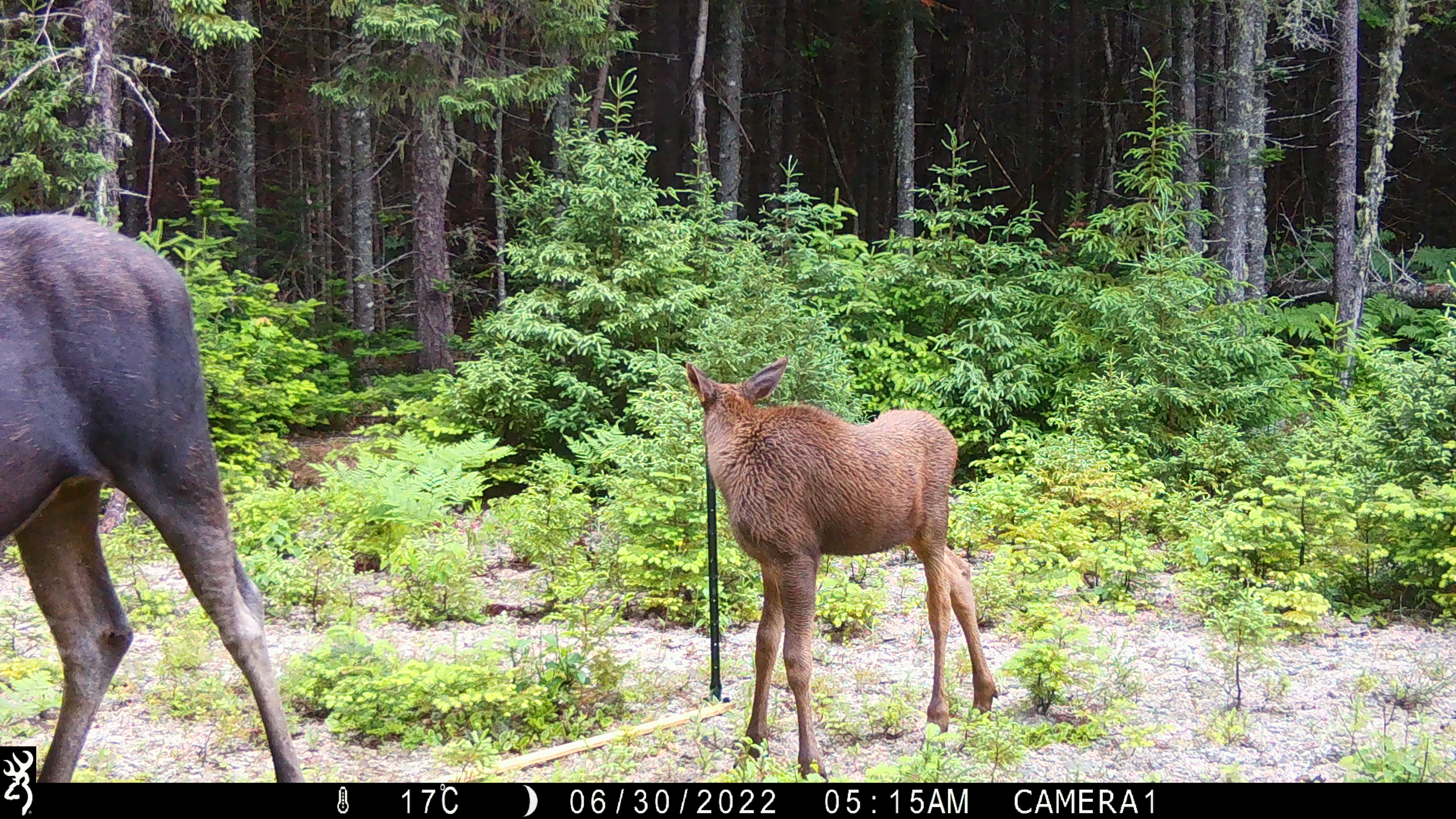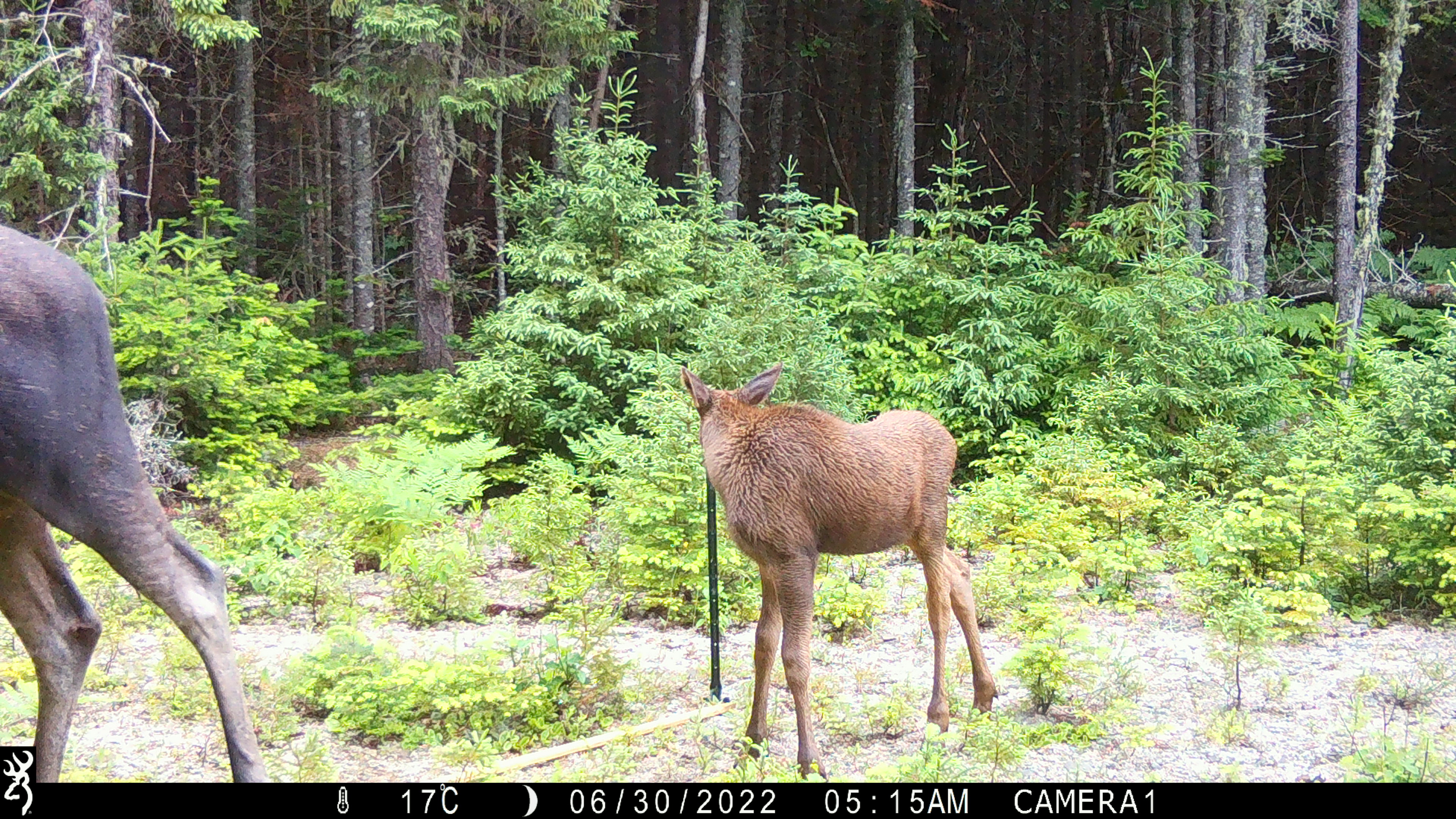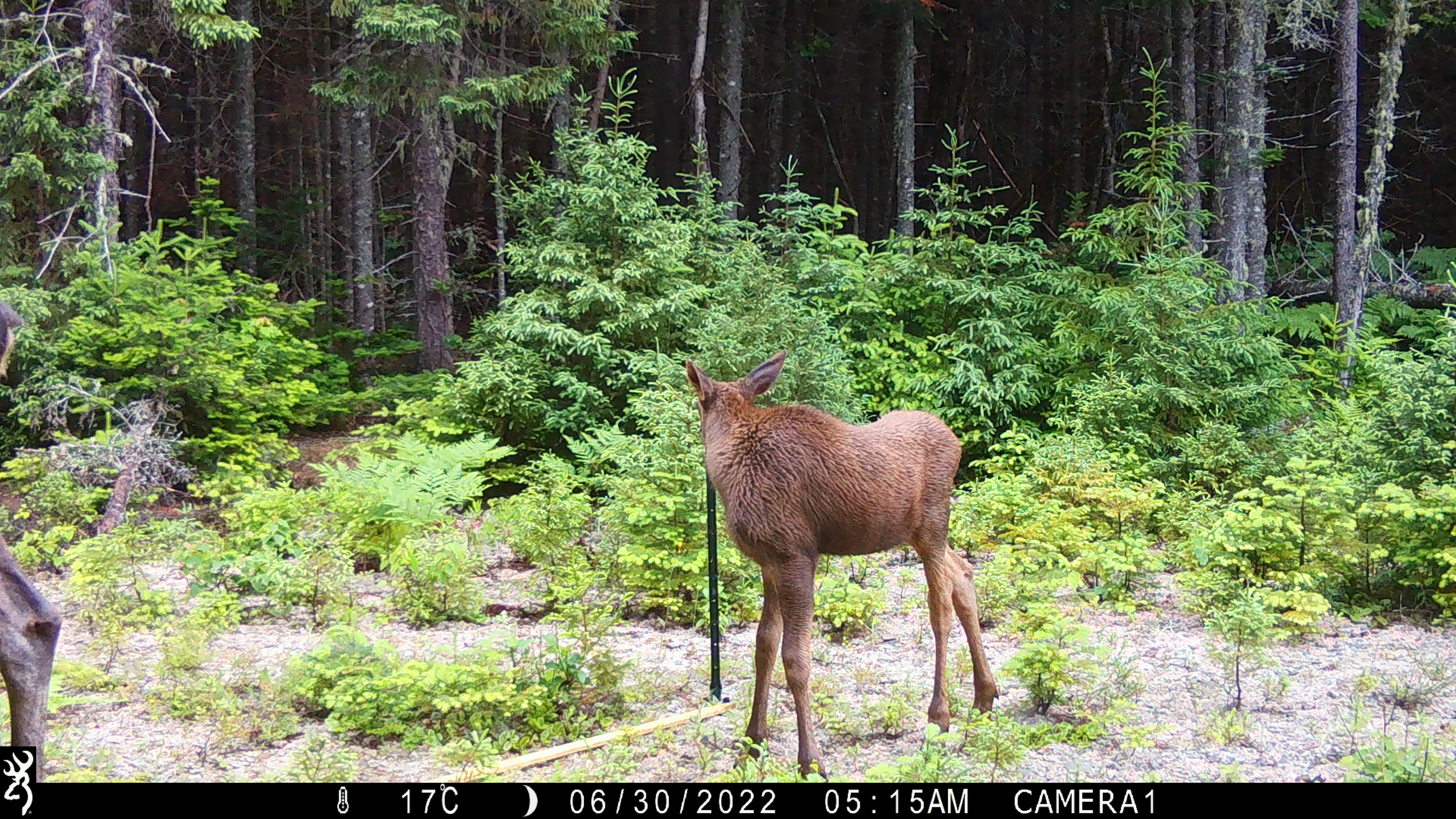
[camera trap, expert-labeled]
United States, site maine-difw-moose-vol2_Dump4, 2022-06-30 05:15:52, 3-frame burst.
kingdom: Animalia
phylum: Chordata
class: Mammalia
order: Artiodactyla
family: Cervidae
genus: Alces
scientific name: Alces alces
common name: moose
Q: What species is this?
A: Moose (Alces alces).